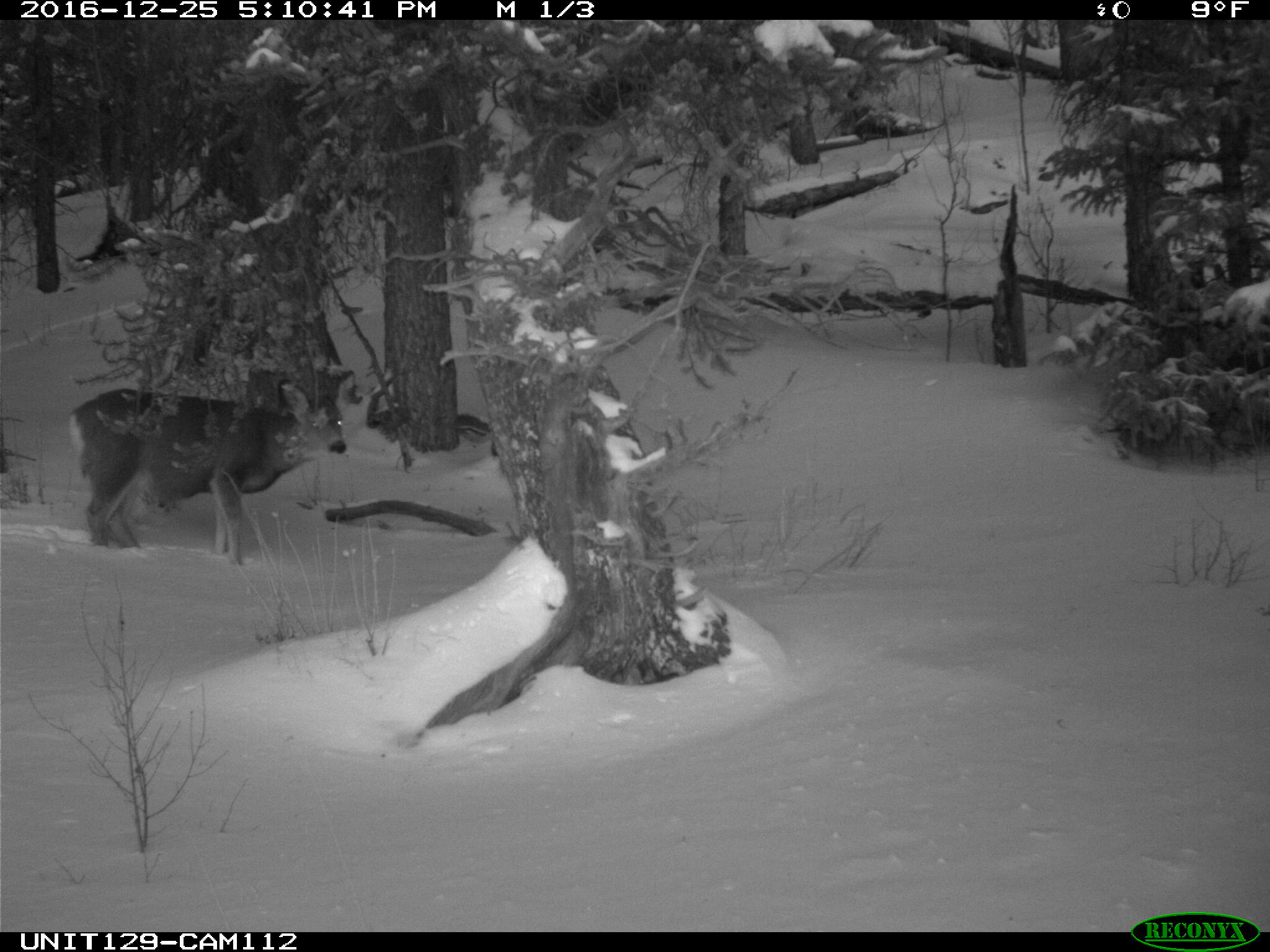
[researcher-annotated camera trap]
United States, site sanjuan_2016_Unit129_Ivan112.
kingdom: Animalia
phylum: Chordata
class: Mammalia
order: Artiodactyla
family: Cervidae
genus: Odocoileus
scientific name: Odocoileus hemionus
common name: mule deer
Odocoileus hemionus (mule deer).